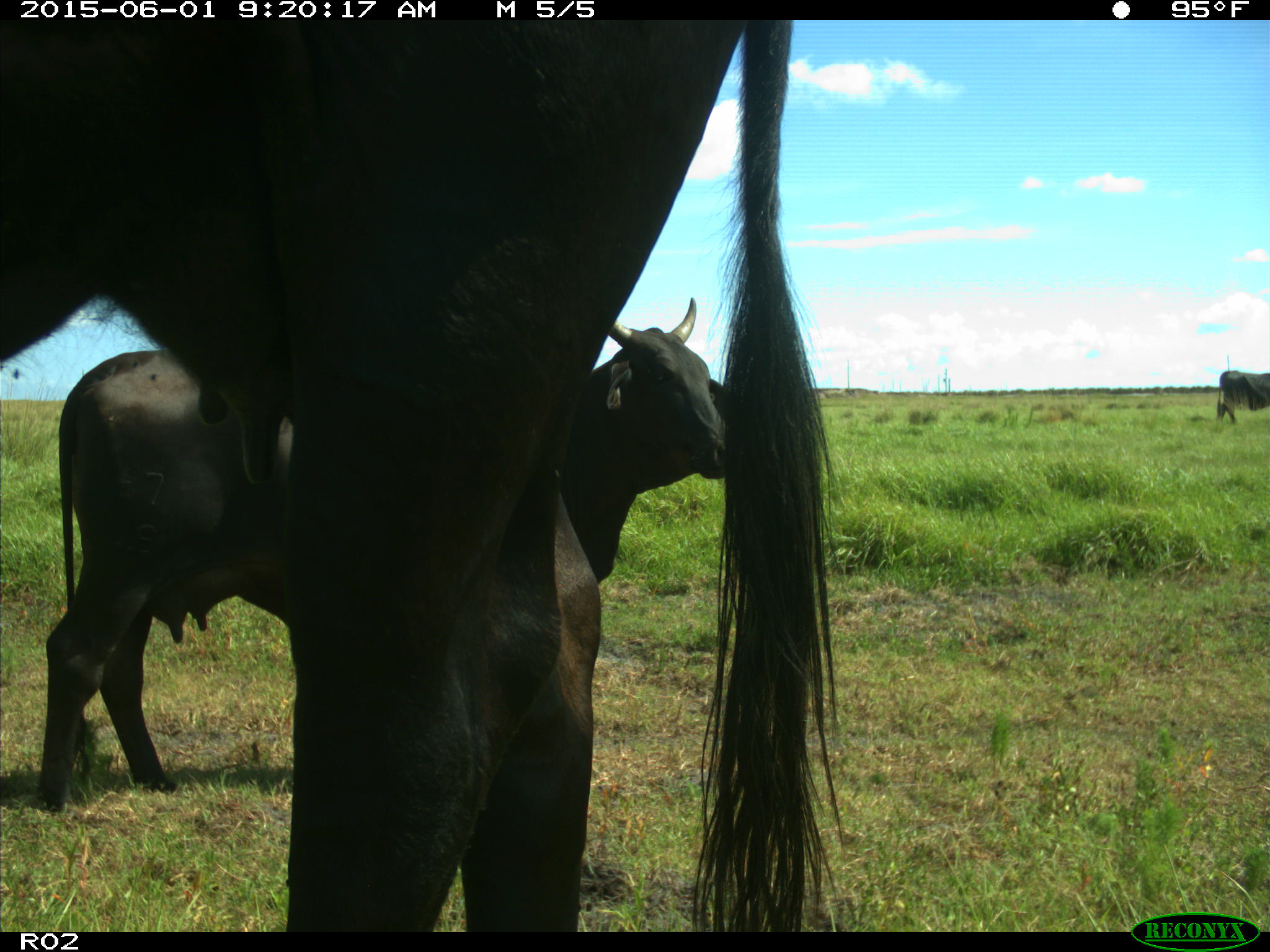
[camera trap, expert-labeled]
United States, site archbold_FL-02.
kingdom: Animalia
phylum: Chordata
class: Mammalia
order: Artiodactyla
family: Bovidae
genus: Bos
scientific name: Bos taurus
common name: domestic cow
Bos taurus (domestic cow).